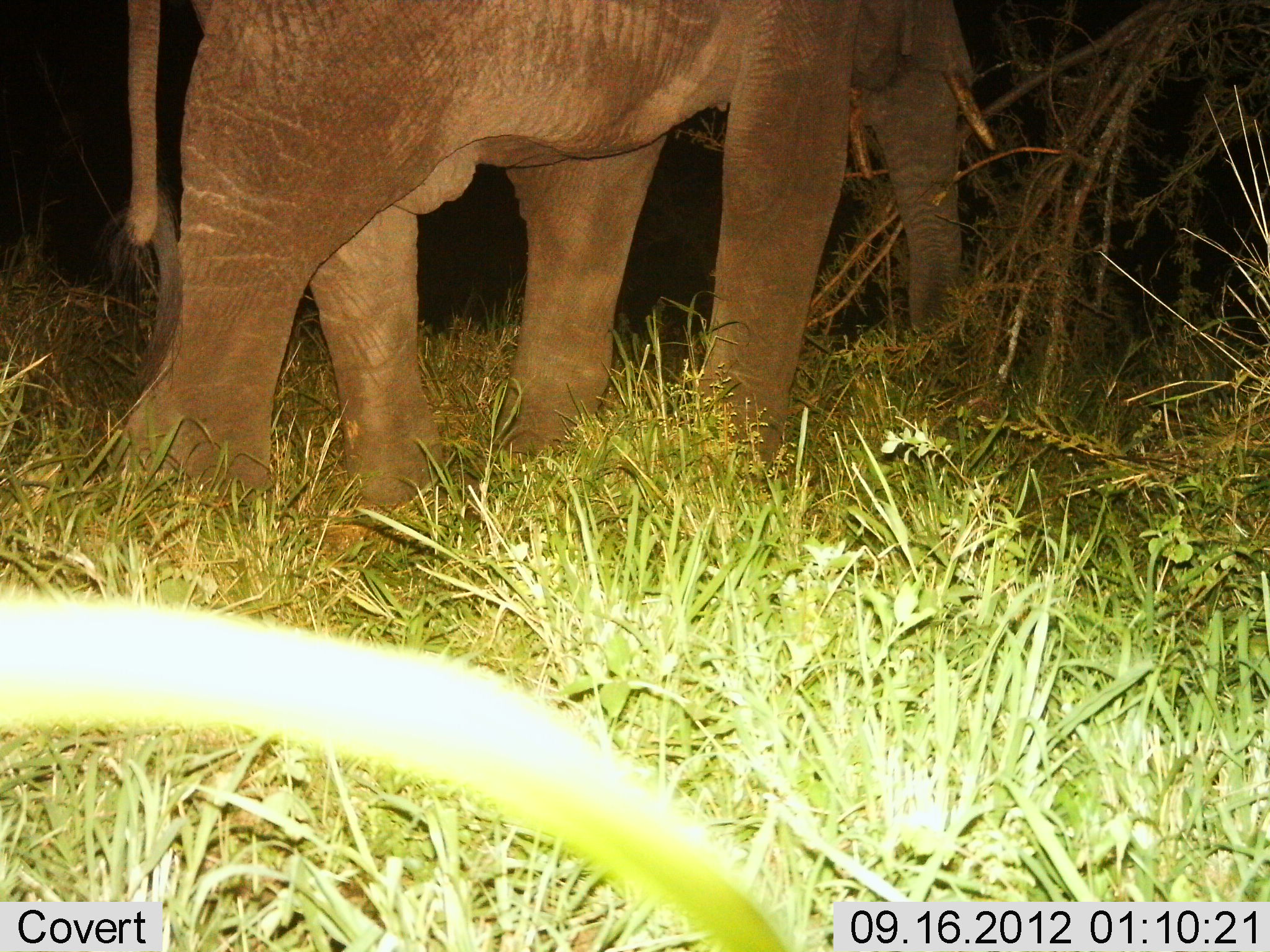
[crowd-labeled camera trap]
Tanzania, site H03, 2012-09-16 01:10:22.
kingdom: Animalia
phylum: Chordata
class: Mammalia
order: Proboscidea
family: Elephantidae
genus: Loxodonta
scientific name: Loxodonta africana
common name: african bush elephant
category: elephant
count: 1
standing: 50%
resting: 0%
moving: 20%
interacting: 0%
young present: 0%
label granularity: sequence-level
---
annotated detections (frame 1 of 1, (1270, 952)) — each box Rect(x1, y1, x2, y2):
animal: Rect(105, 2, 993, 500)